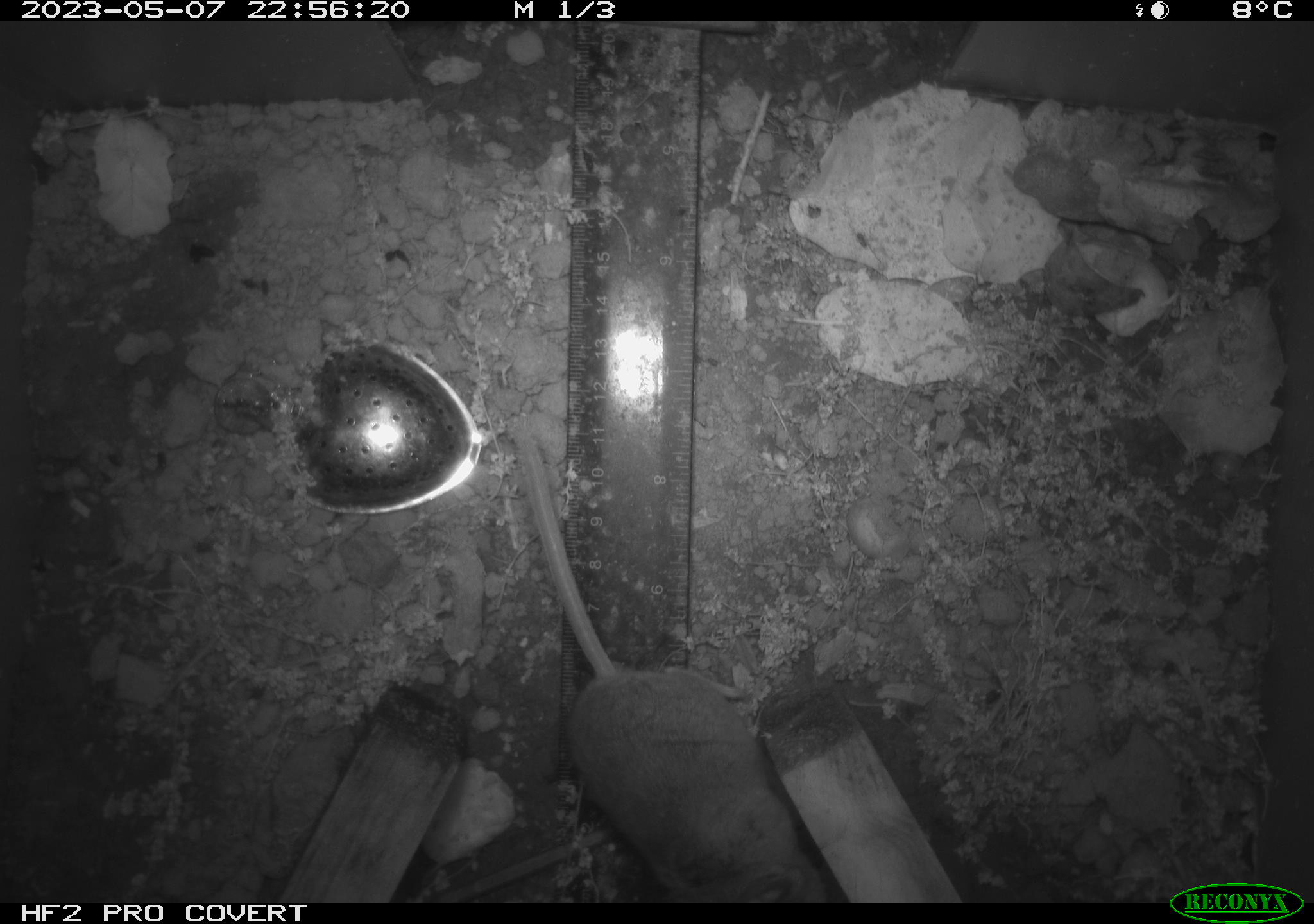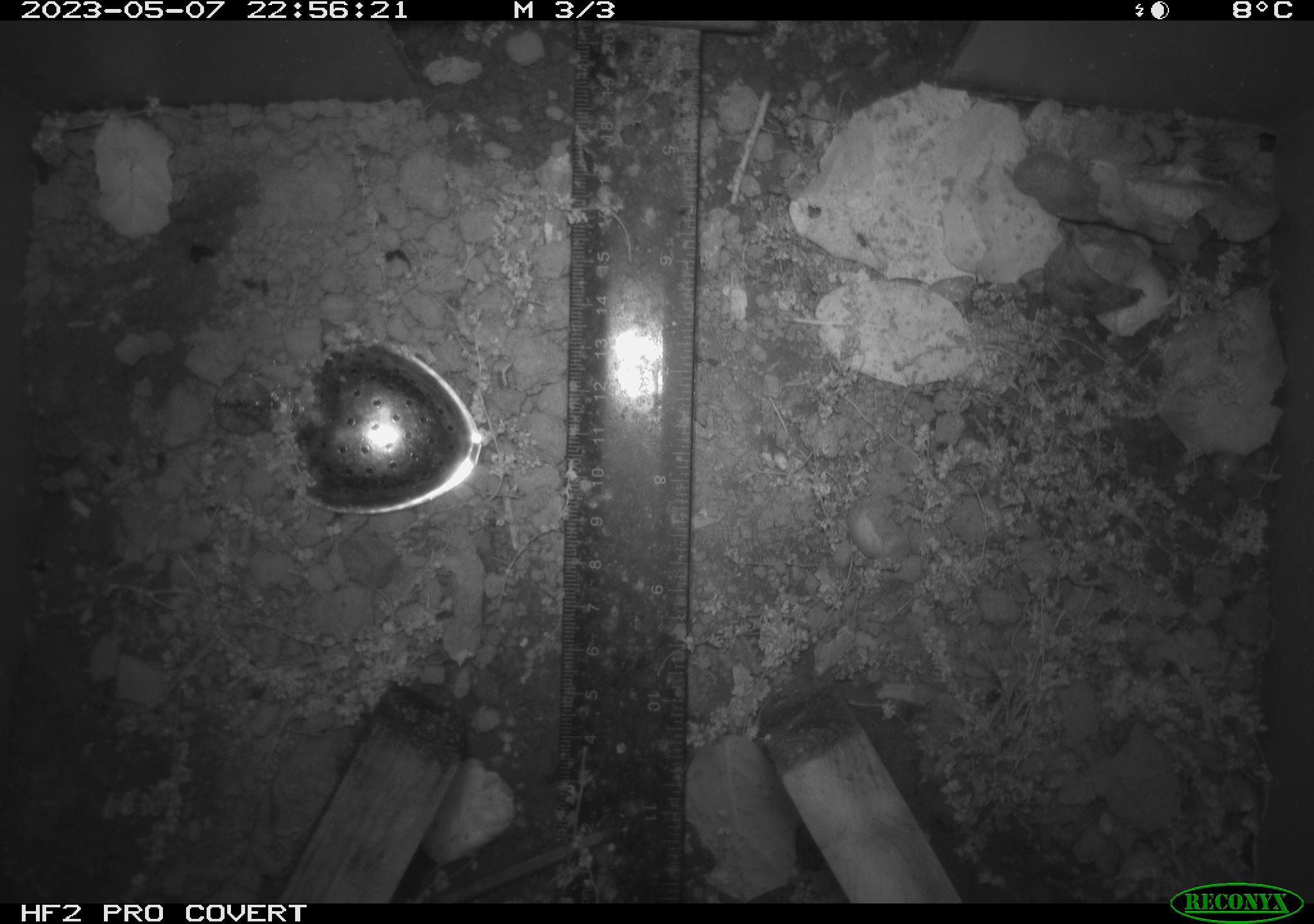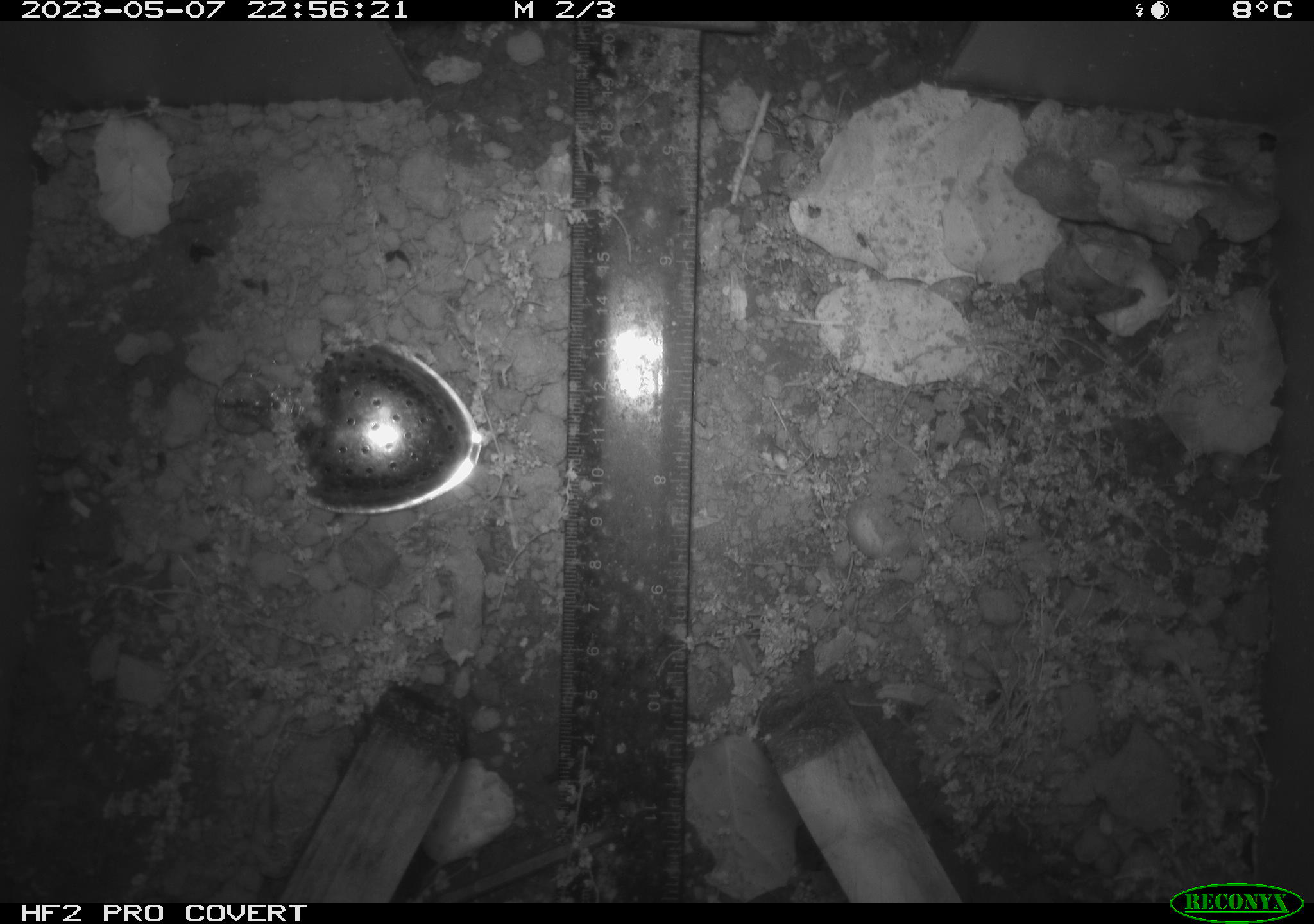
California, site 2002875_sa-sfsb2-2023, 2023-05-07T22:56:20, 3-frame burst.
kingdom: Animalia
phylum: Chordata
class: Mammalia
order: Rodentia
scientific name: Rodentia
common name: mouse species